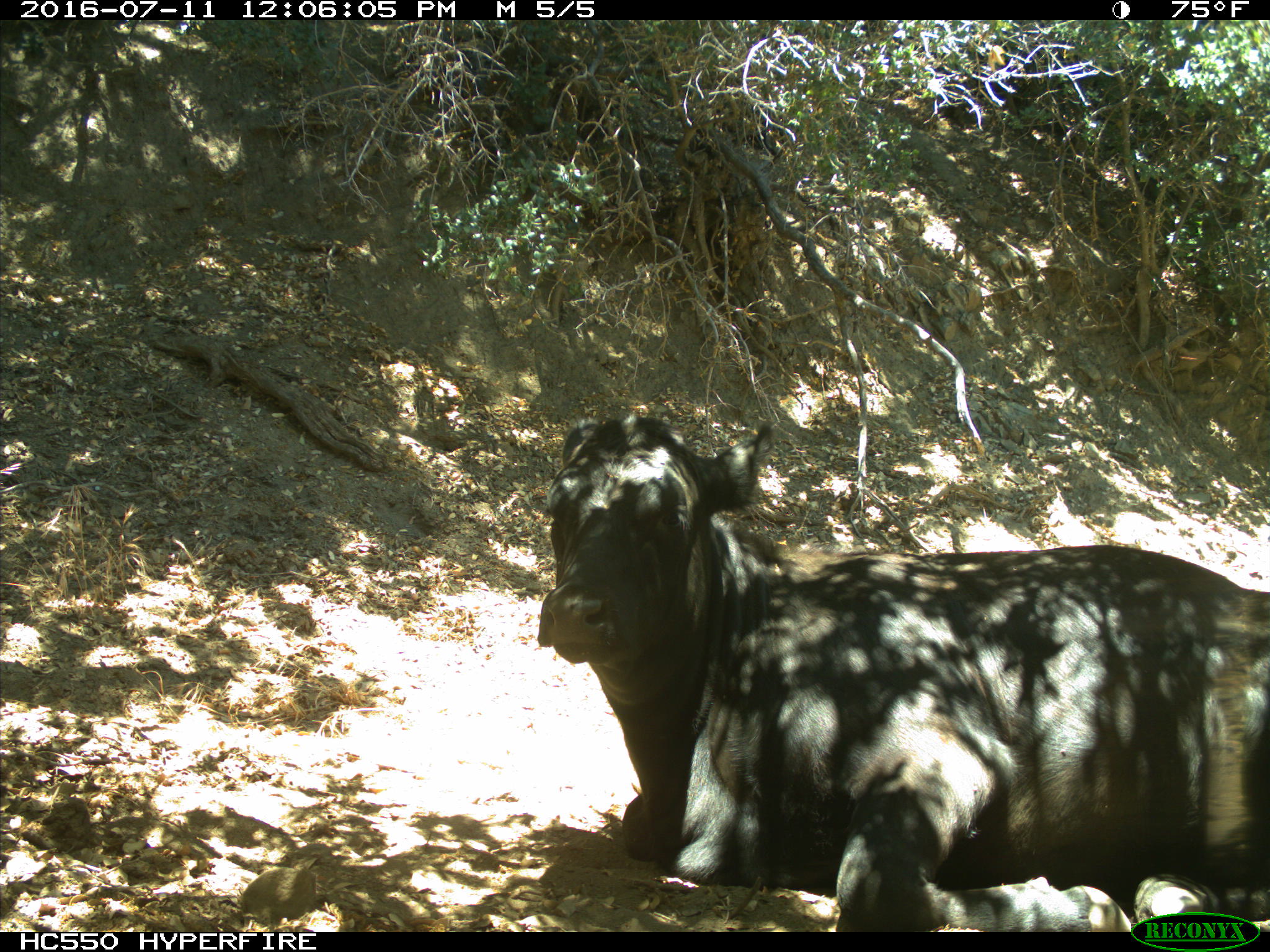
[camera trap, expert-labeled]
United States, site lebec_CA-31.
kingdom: Animalia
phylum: Chordata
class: Mammalia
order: Artiodactyla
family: Bovidae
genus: Bos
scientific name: Bos taurus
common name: domestic cow